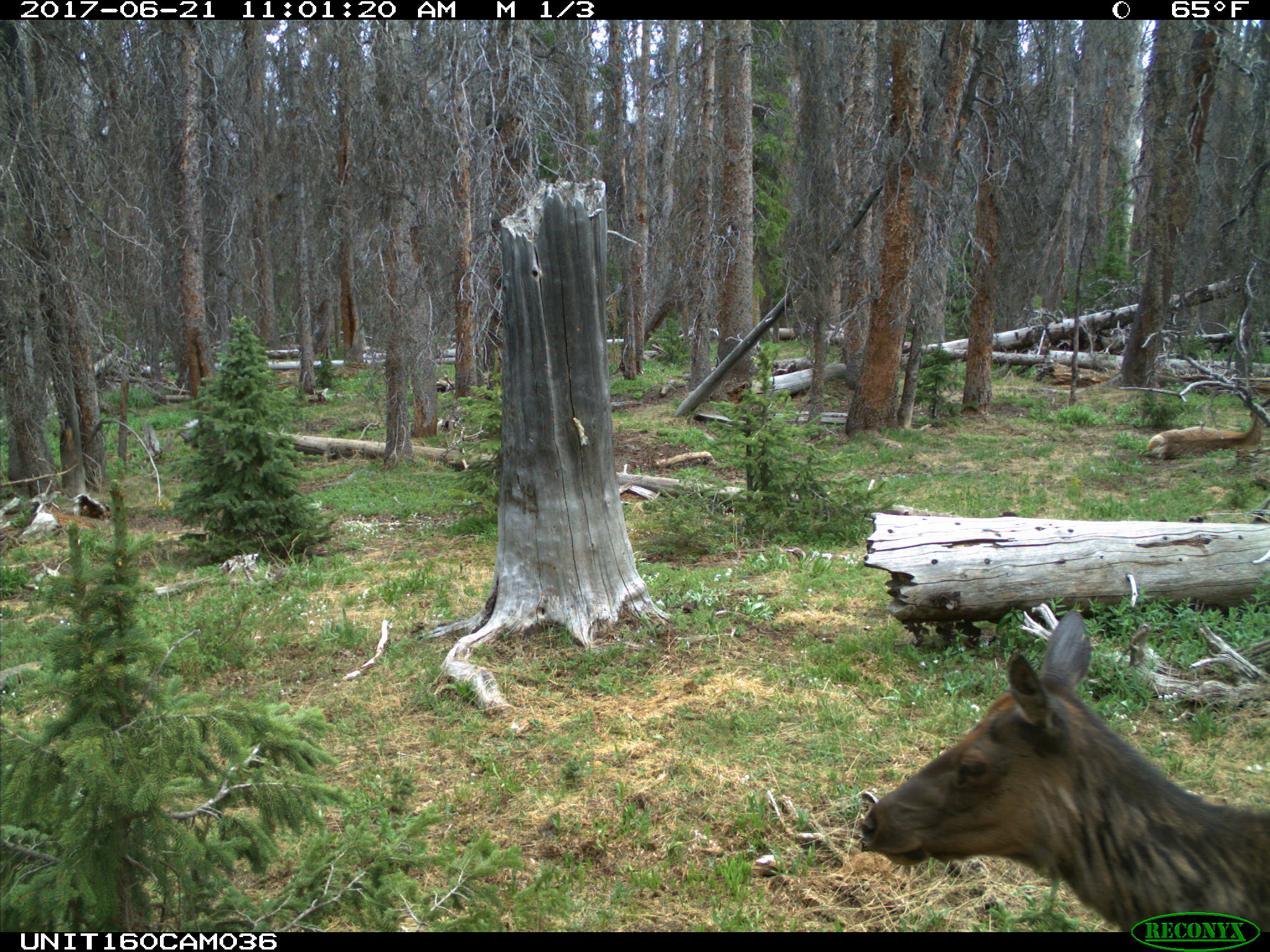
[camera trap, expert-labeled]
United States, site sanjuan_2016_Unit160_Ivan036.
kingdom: Animalia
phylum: Chordata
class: Mammalia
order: Artiodactyla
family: Cervidae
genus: Cervus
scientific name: Cervus elaphus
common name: red deer